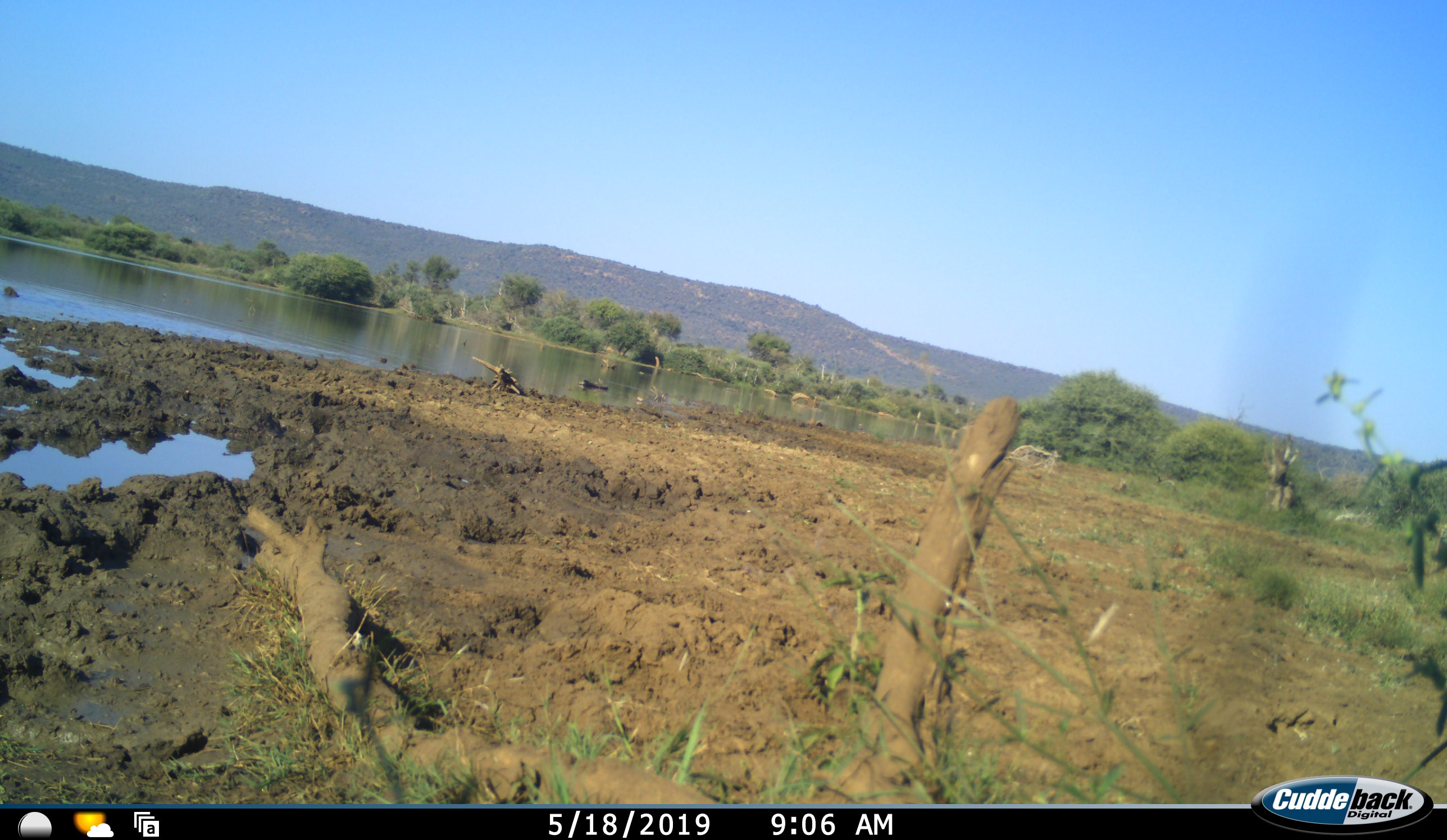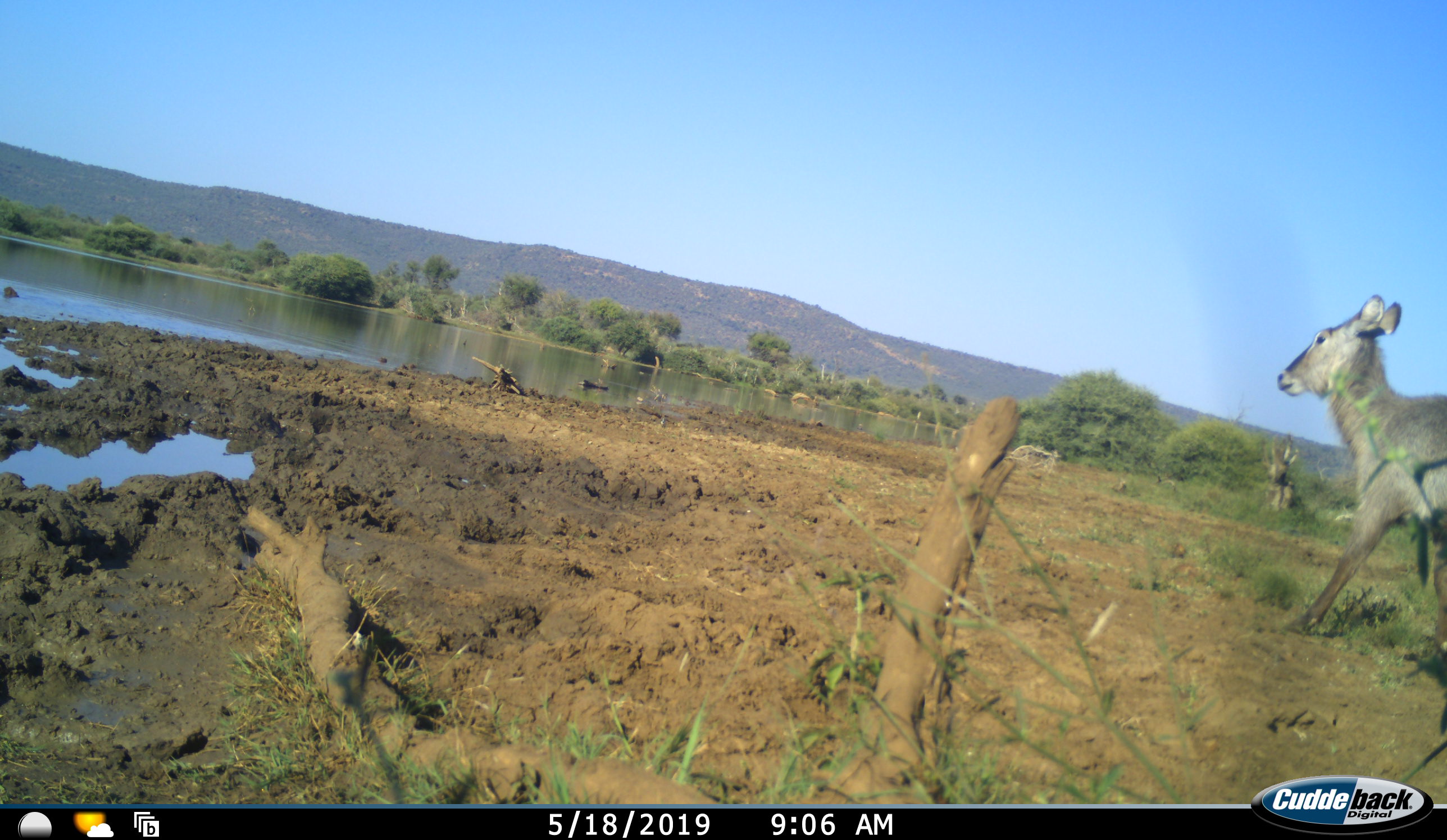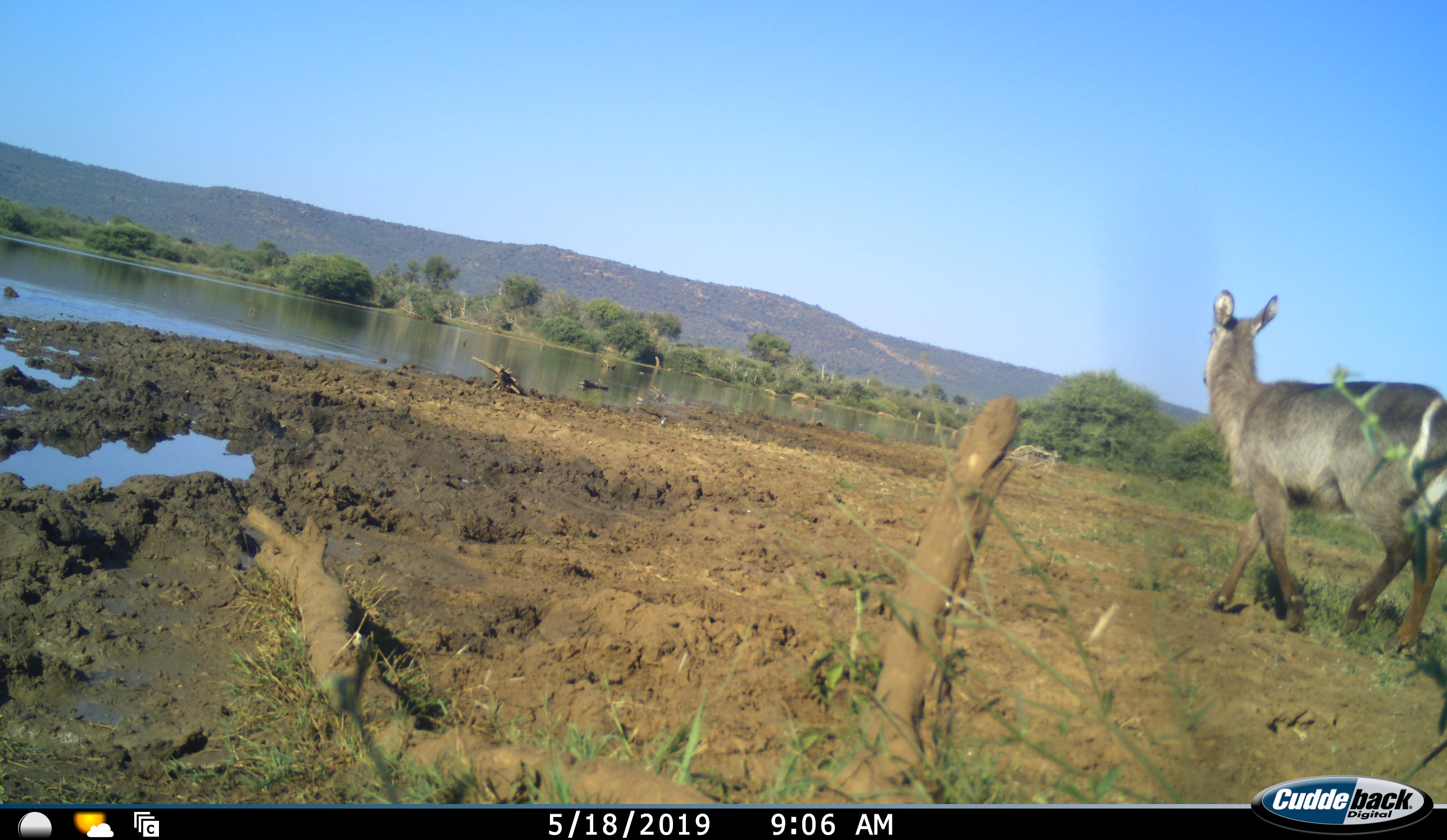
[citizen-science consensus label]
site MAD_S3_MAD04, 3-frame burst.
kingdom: Animalia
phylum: Chordata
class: Mammalia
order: Artiodactyla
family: Bovidae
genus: Kobus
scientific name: Kobus ellipsiprymnus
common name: waterbuck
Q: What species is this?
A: Waterbuck (Kobus ellipsiprymnus).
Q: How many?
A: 1.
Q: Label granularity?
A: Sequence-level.